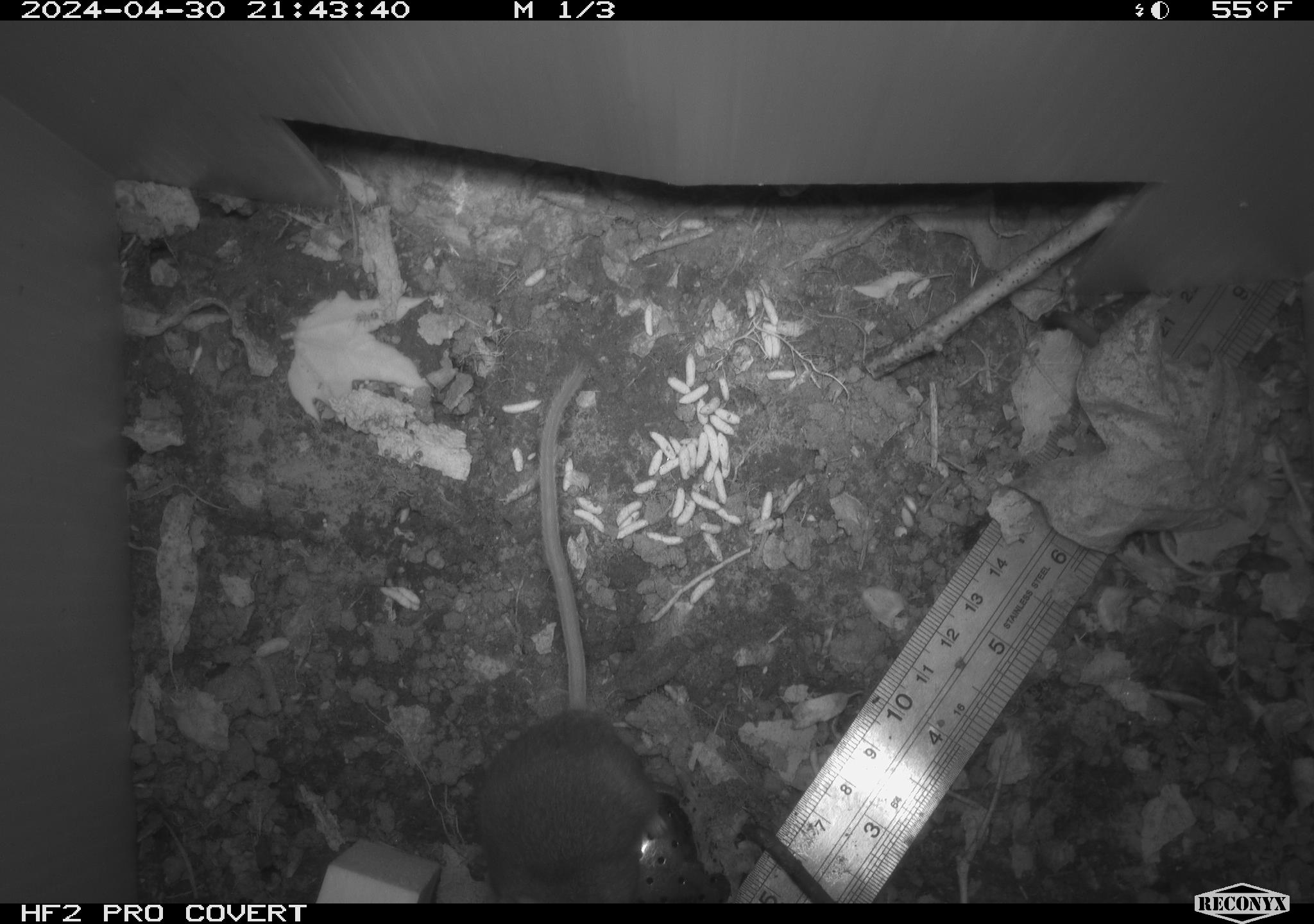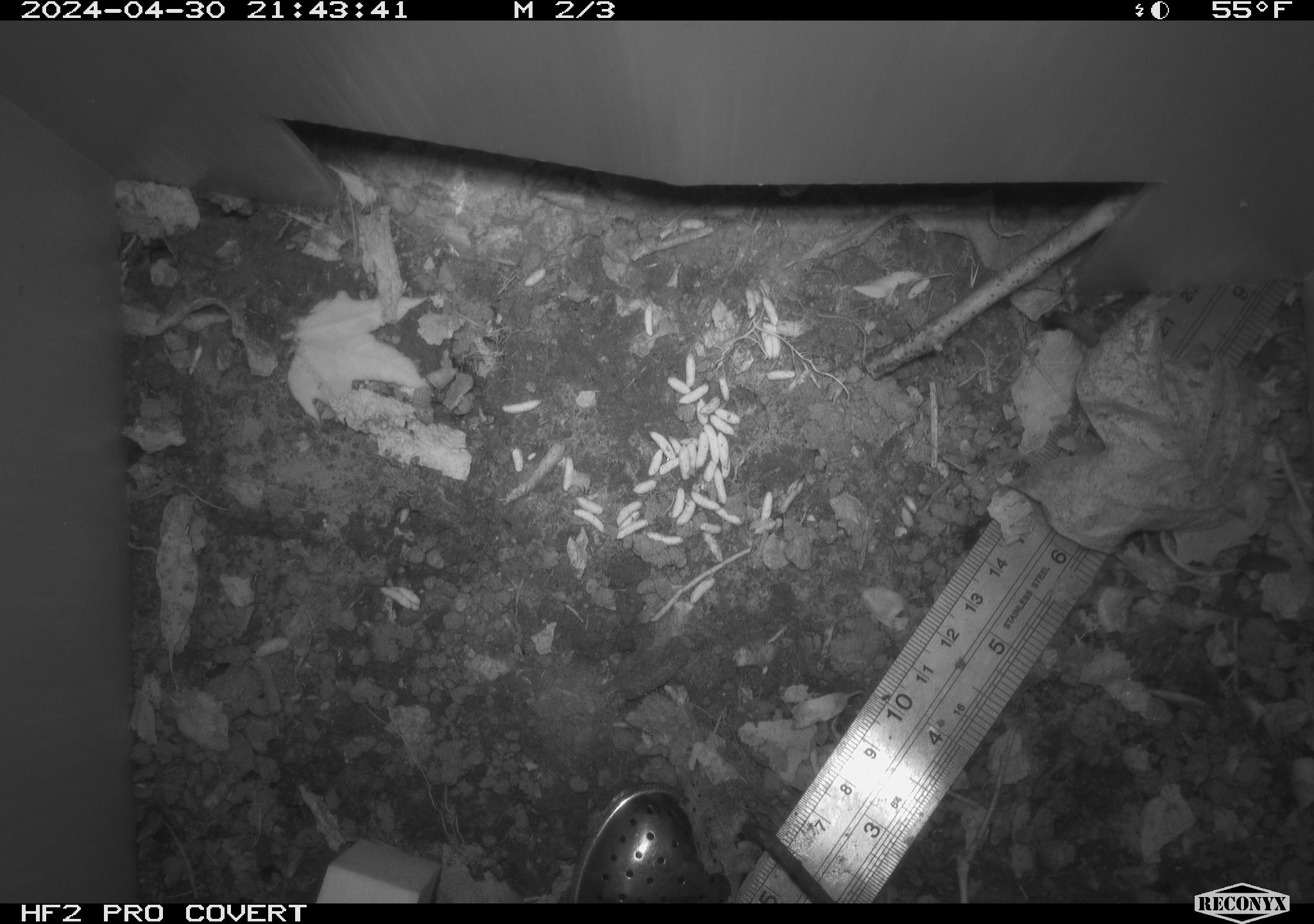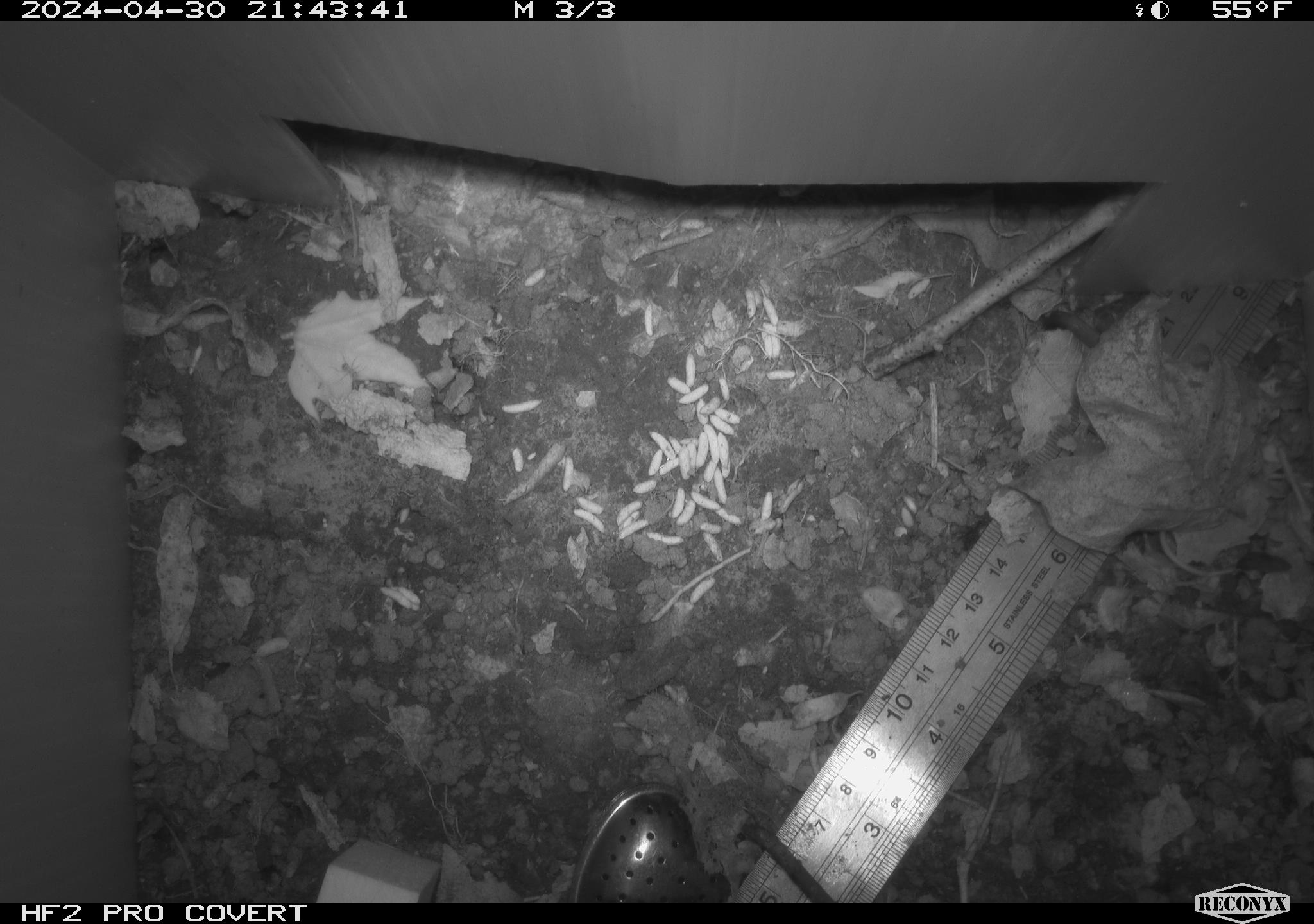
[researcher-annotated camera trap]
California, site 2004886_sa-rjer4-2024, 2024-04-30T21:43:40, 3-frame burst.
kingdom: Animalia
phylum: Chordata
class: Mammalia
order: Rodentia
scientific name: Rodentia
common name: mouse species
Mouse species (Rodentia).